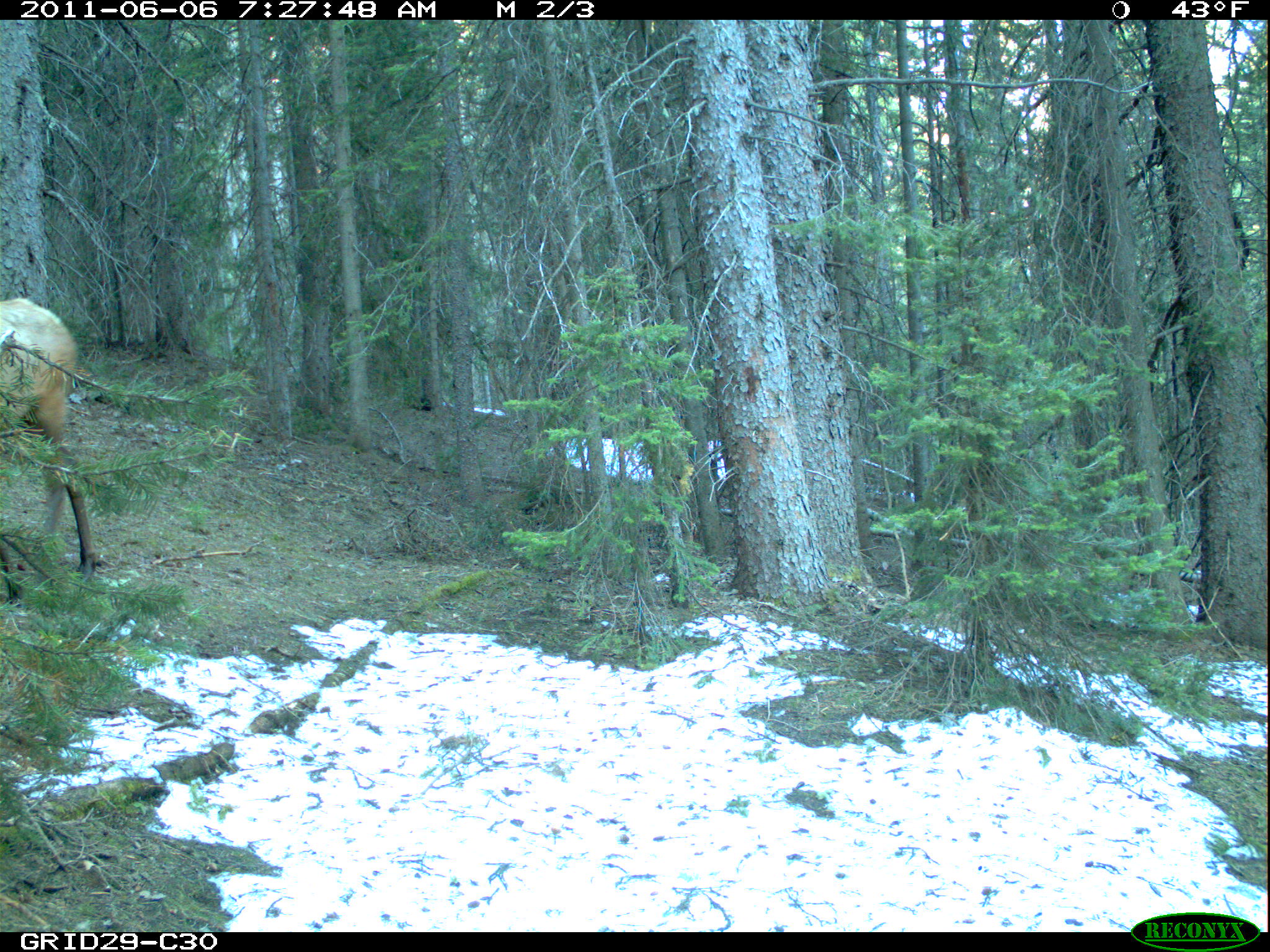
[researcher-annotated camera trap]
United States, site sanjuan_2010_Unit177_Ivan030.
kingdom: Animalia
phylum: Chordata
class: Mammalia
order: Artiodactyla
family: Cervidae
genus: Cervus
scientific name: Cervus elaphus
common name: red deer